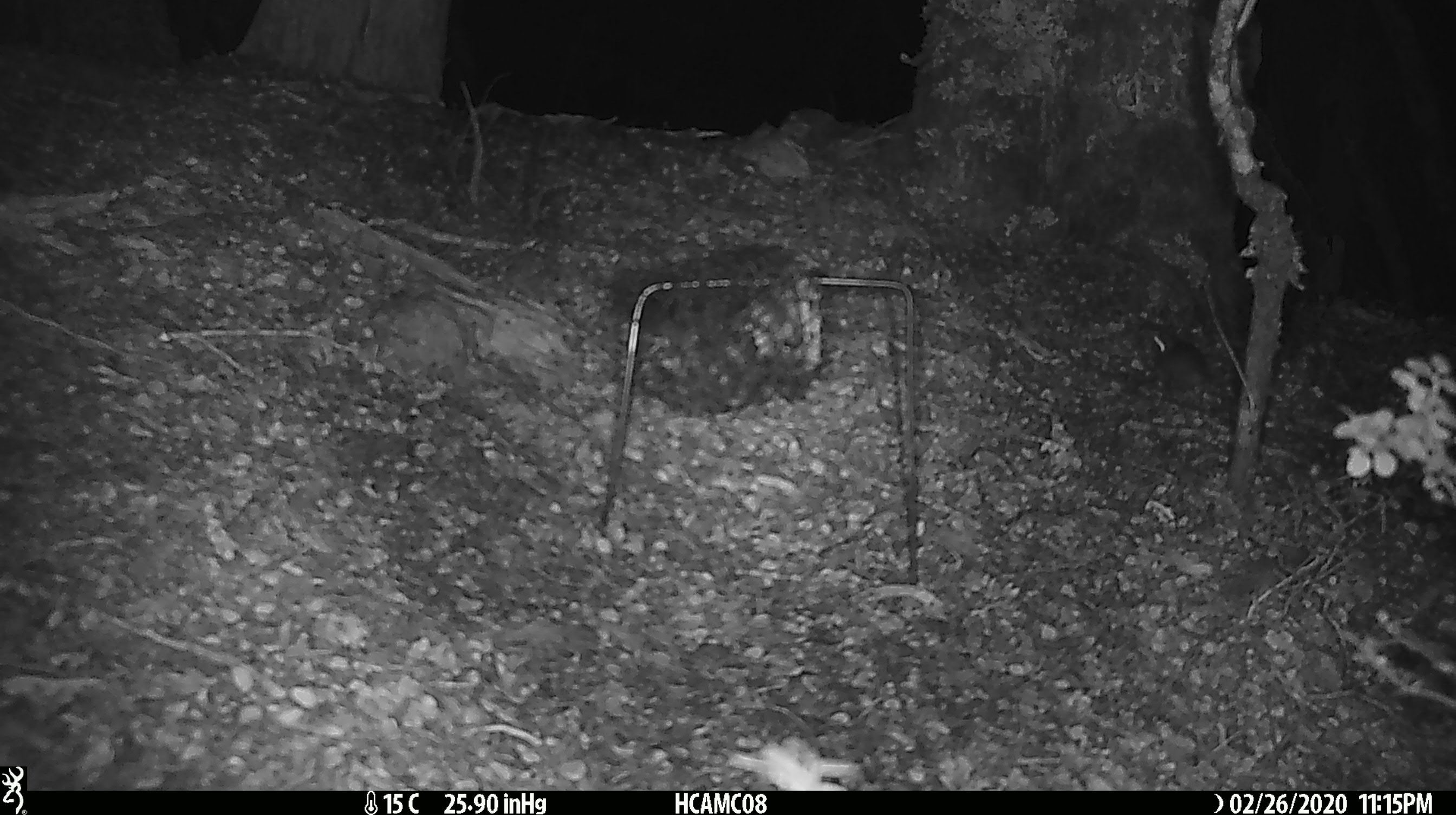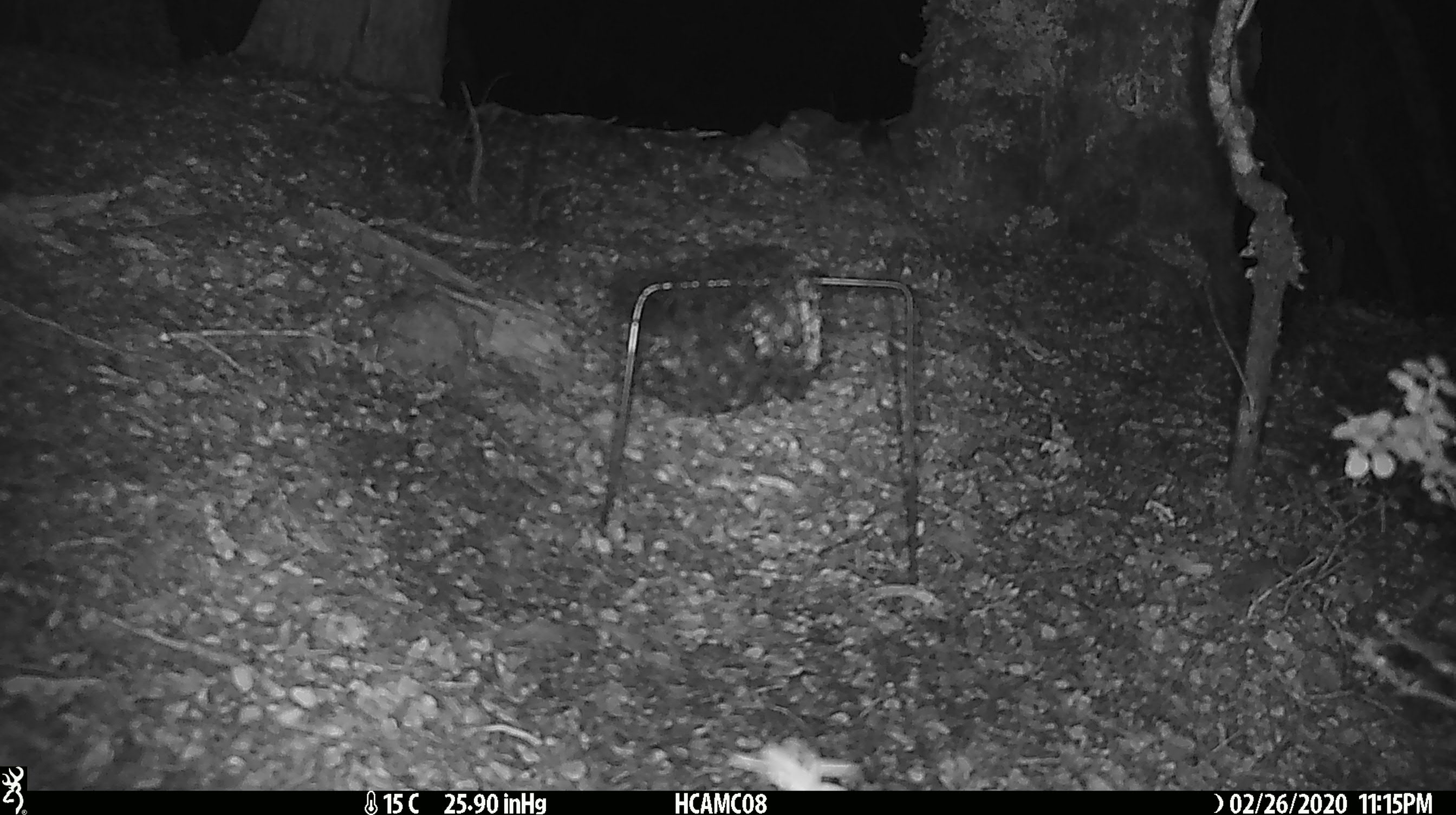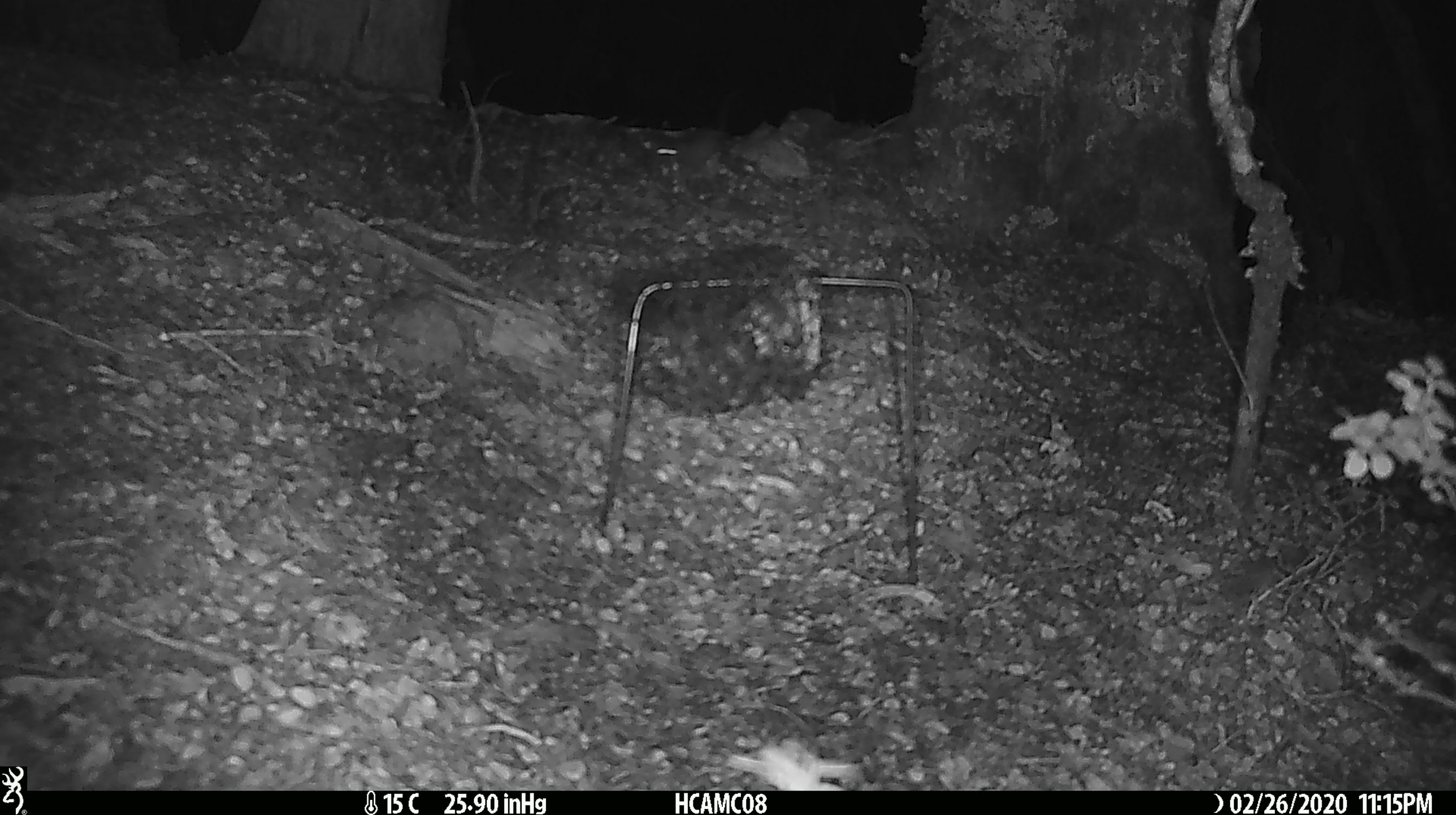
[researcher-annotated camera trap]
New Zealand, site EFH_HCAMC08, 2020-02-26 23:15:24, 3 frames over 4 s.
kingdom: Animalia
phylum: Chordata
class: Mammalia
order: Rodentia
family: Muridae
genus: Mus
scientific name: Mus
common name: mouse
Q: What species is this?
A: Mouse (Mus).